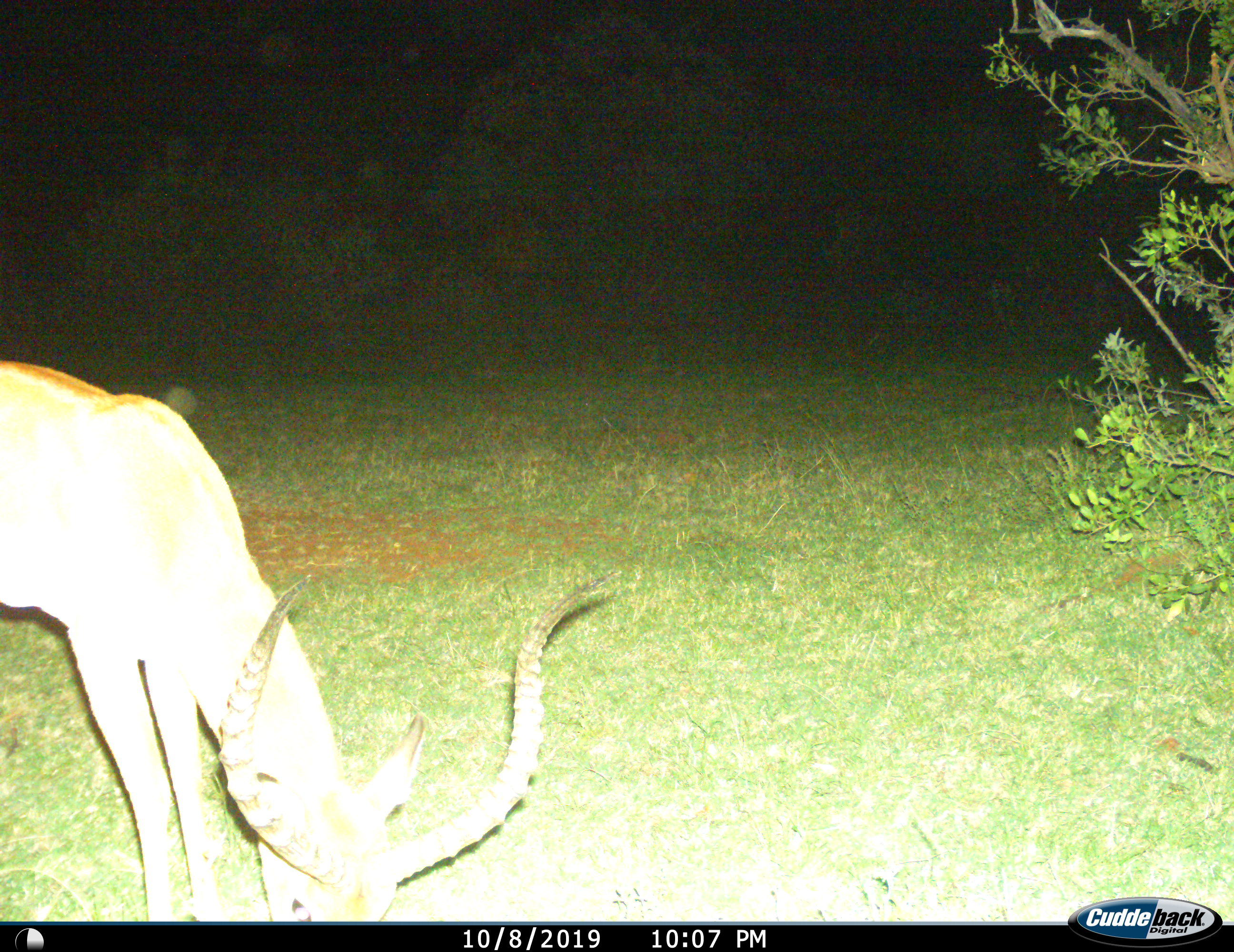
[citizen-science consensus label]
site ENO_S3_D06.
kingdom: Animalia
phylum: Chordata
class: Mammalia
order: Artiodactyla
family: Bovidae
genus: Aepyceros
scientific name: Aepyceros melampus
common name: impala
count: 1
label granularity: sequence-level